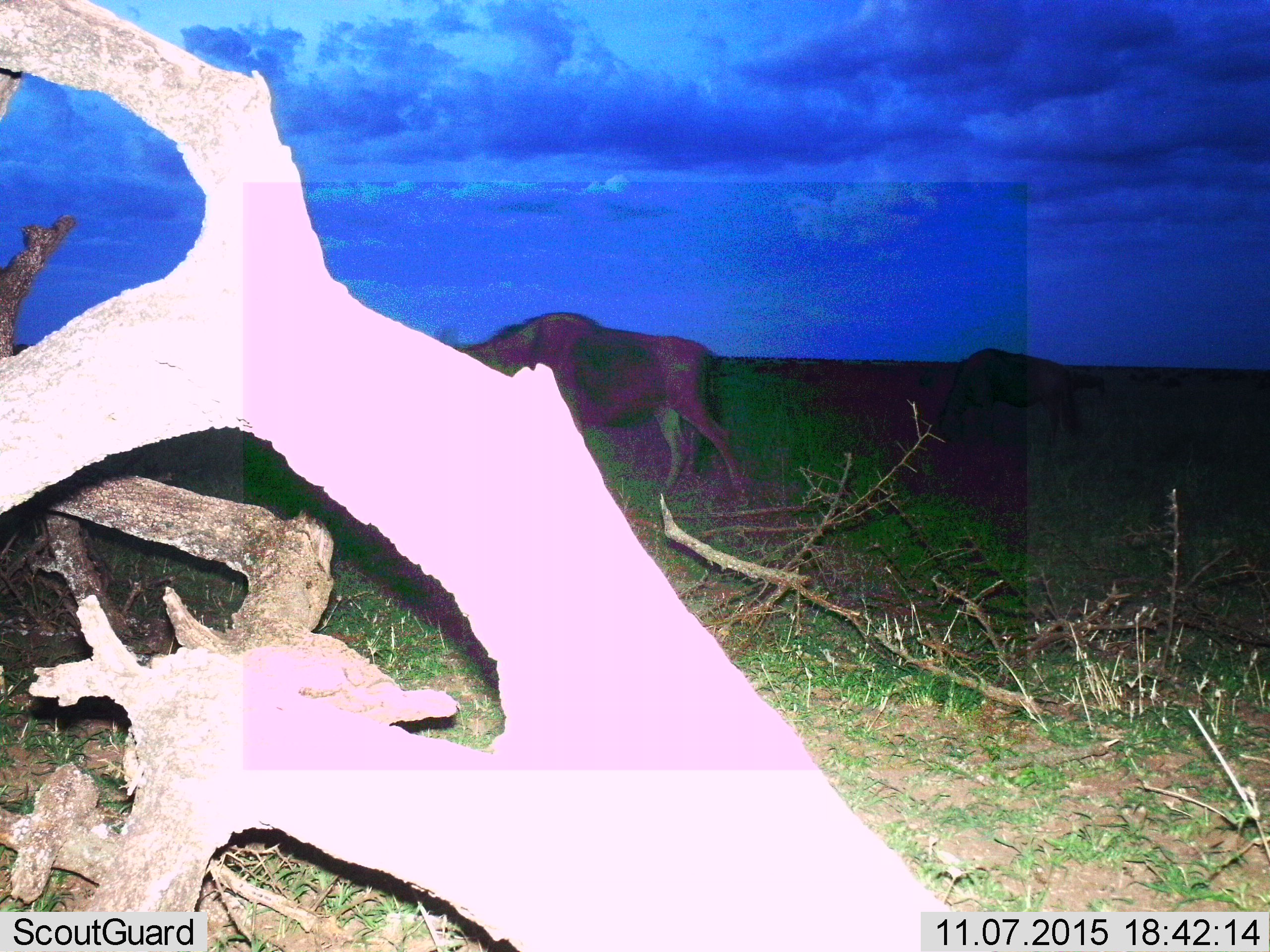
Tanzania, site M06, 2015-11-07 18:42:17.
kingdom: Animalia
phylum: Chordata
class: Mammalia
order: Artiodactyla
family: Bovidae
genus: Connochaetes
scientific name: Connochaetes taurinus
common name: blue wildebeest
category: wildebeest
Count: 2.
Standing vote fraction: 12%.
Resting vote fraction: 12%.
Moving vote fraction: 0%.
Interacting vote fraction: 0%.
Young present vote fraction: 0%.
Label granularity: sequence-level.